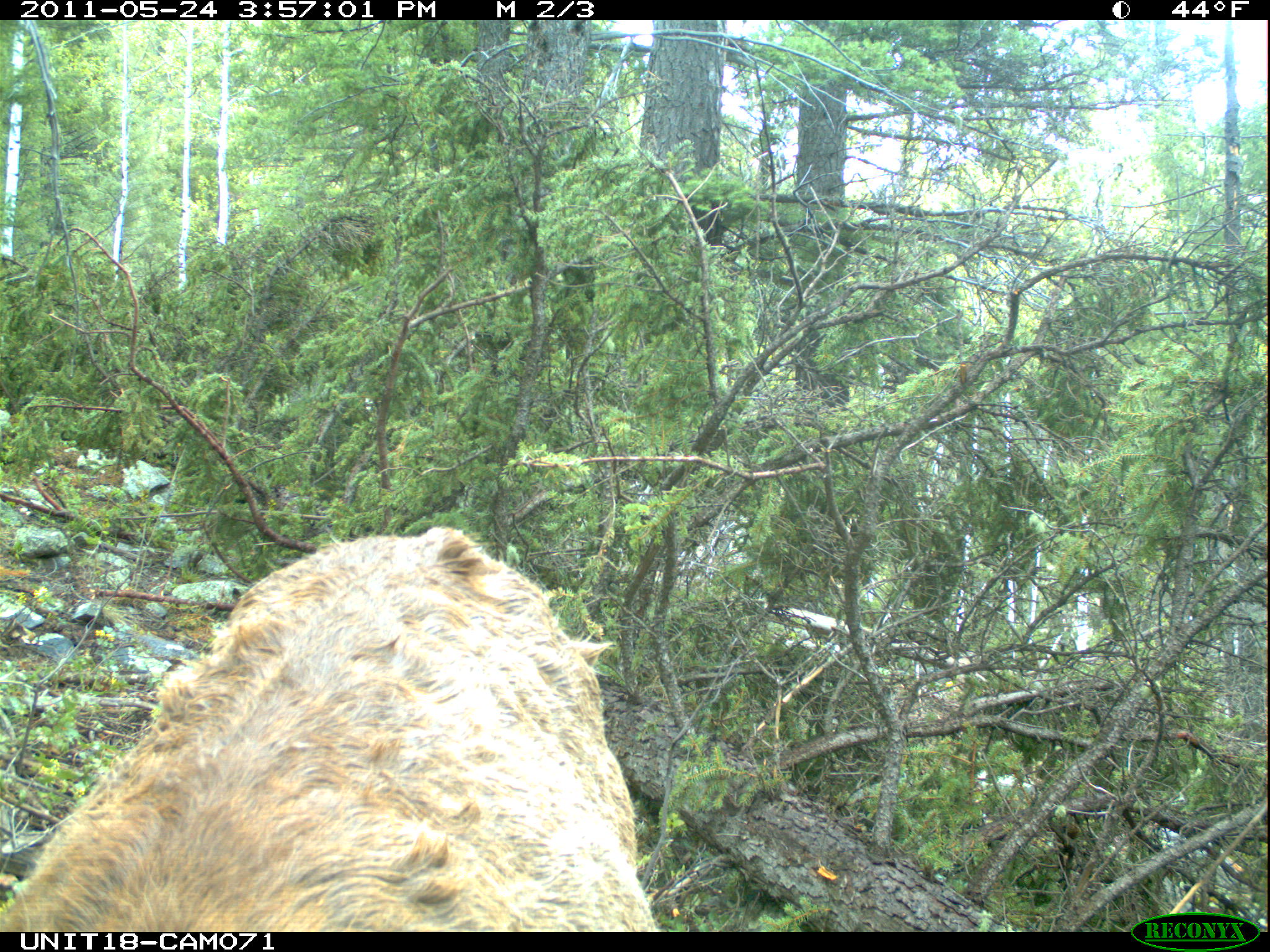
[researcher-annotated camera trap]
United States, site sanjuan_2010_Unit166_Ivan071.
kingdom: Animalia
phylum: Chordata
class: Mammalia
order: Artiodactyla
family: Cervidae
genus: Cervus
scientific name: Cervus elaphus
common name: red deer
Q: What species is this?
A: Cervus elaphus (red deer).